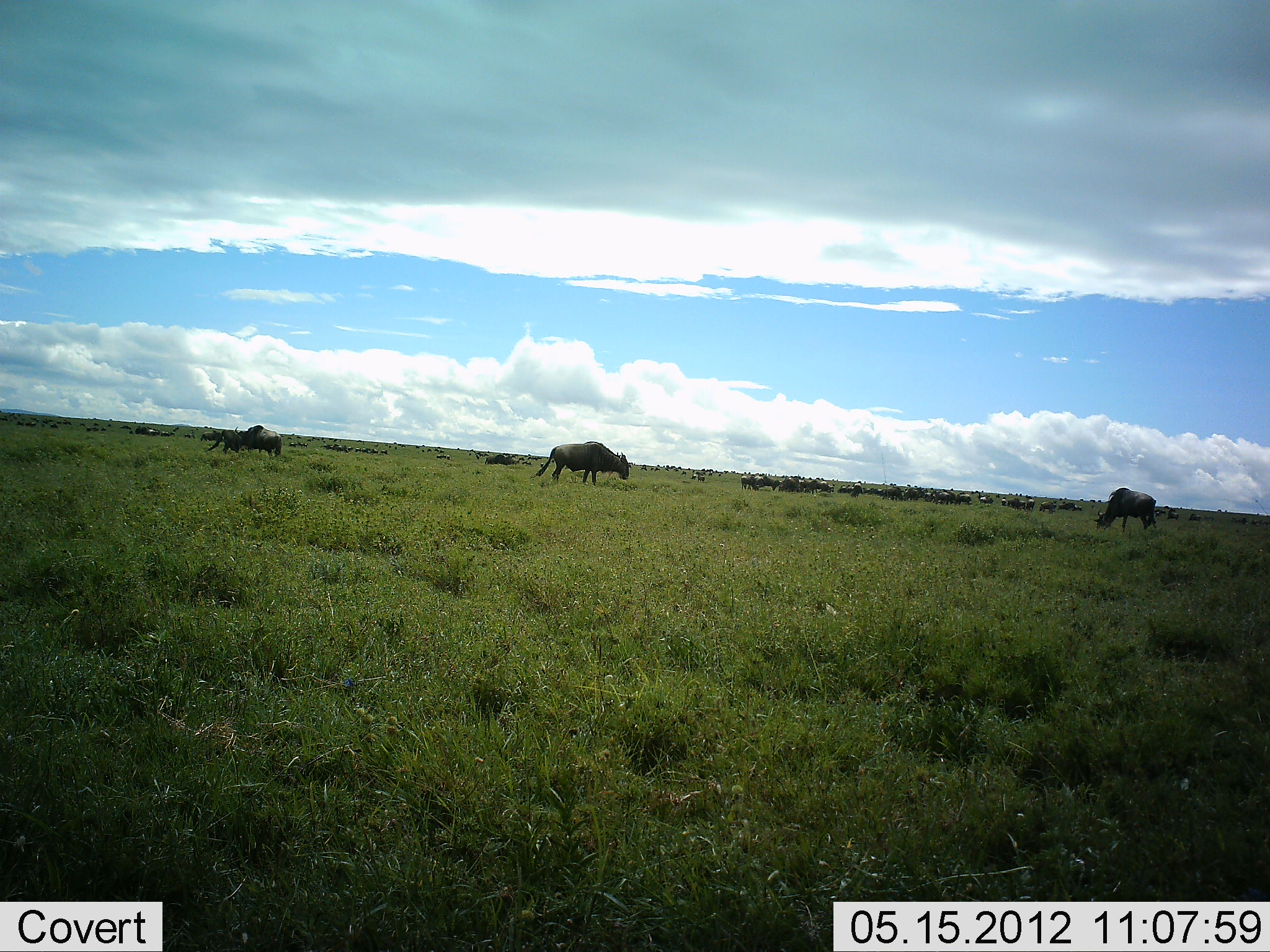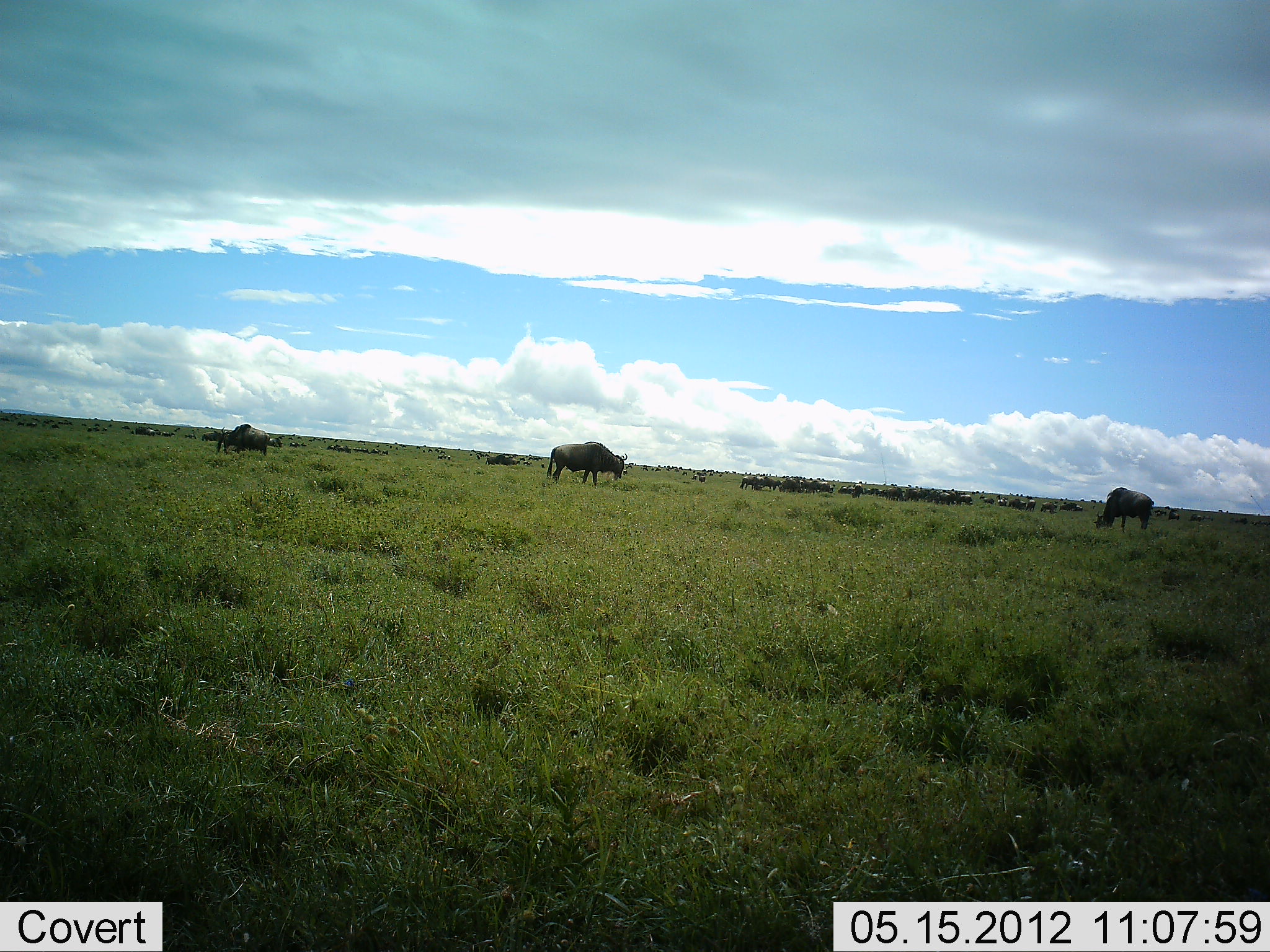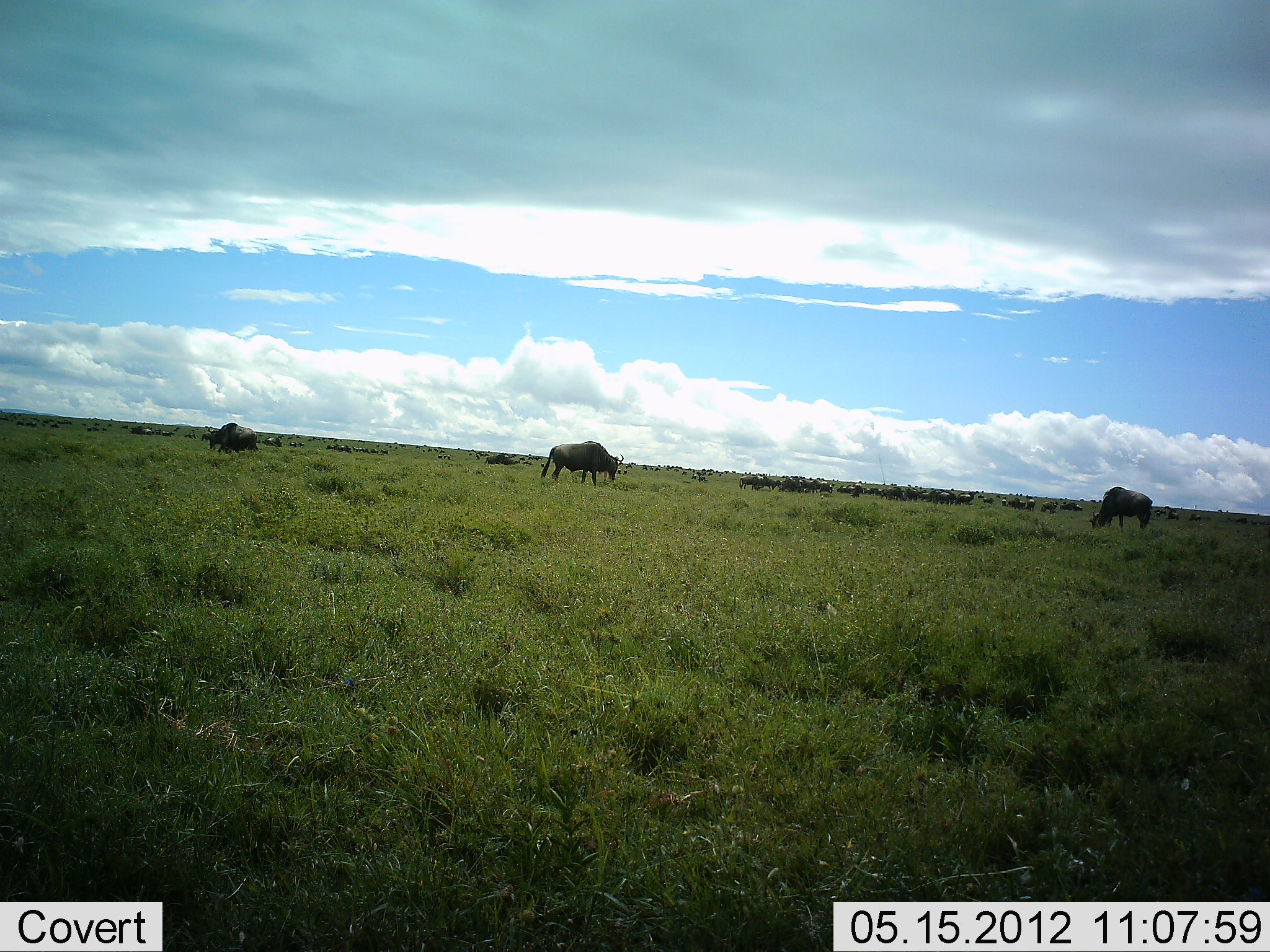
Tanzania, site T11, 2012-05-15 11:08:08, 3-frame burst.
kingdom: Animalia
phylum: Chordata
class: Mammalia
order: Artiodactyla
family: Bovidae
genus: Connochaetes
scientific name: Connochaetes taurinus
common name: blue wildebeest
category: wildebeest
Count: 11-50.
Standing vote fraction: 80%.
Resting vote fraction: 20%.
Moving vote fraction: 50%.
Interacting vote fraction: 0%.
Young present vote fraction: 0%.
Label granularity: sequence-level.